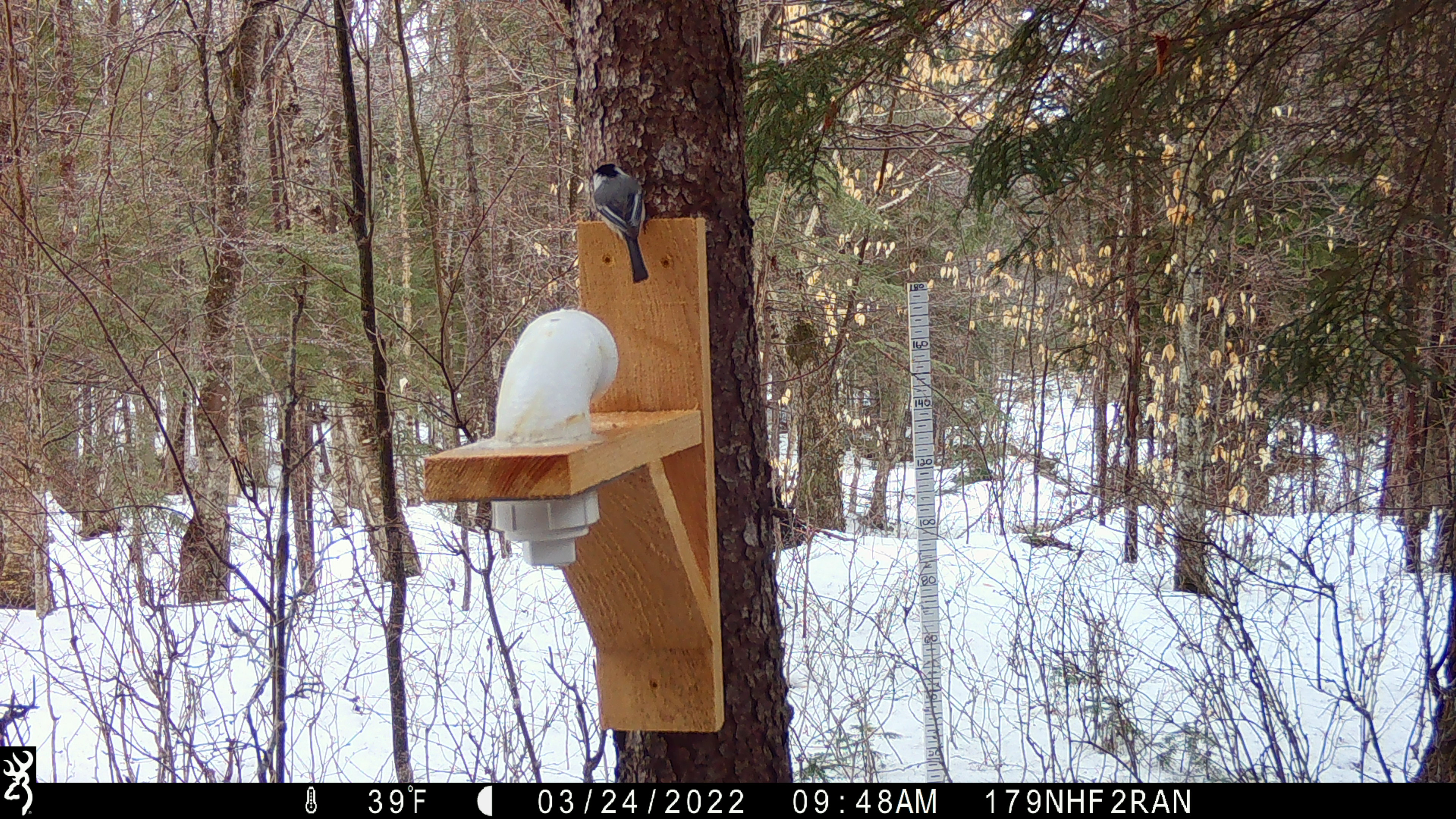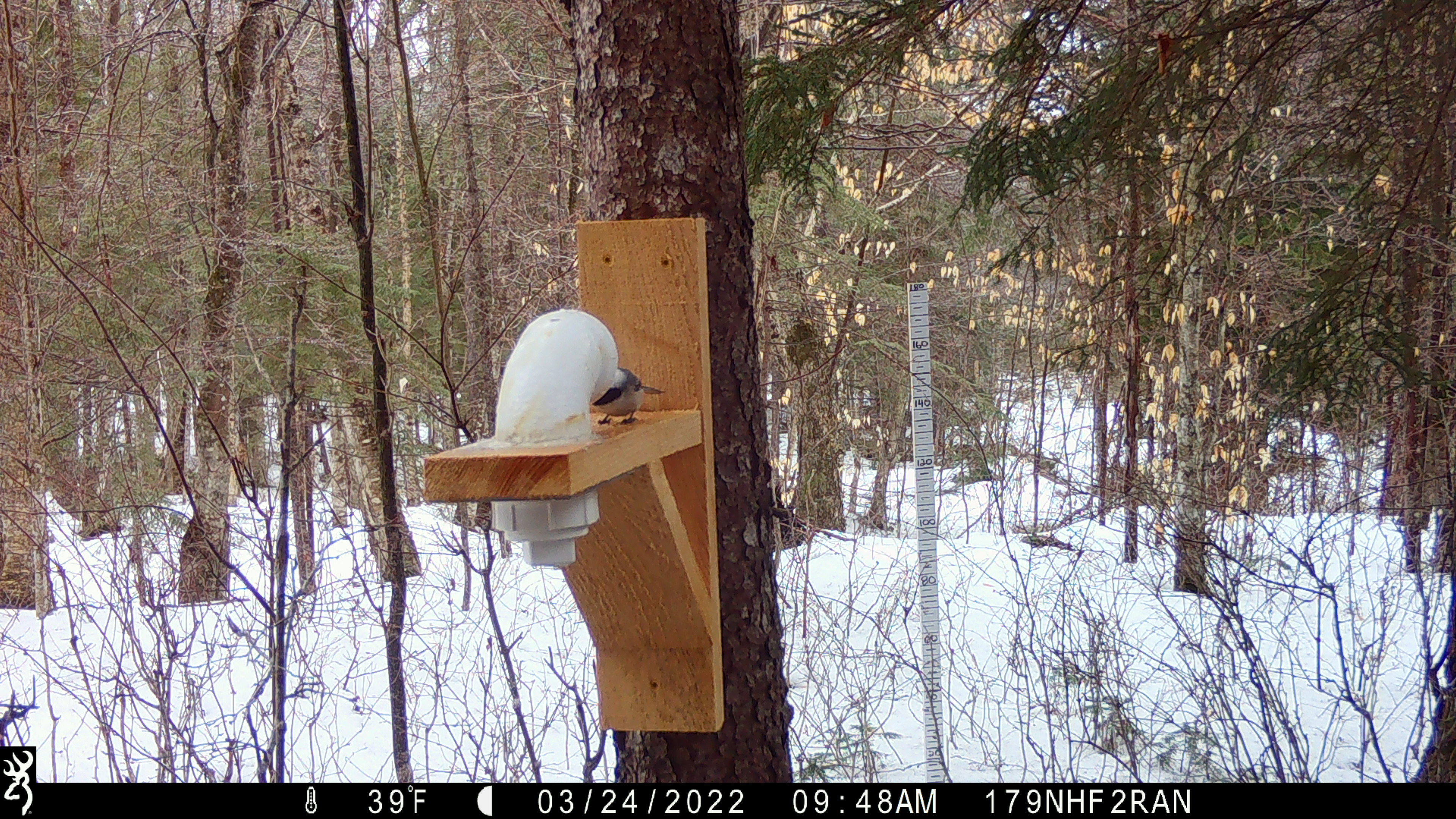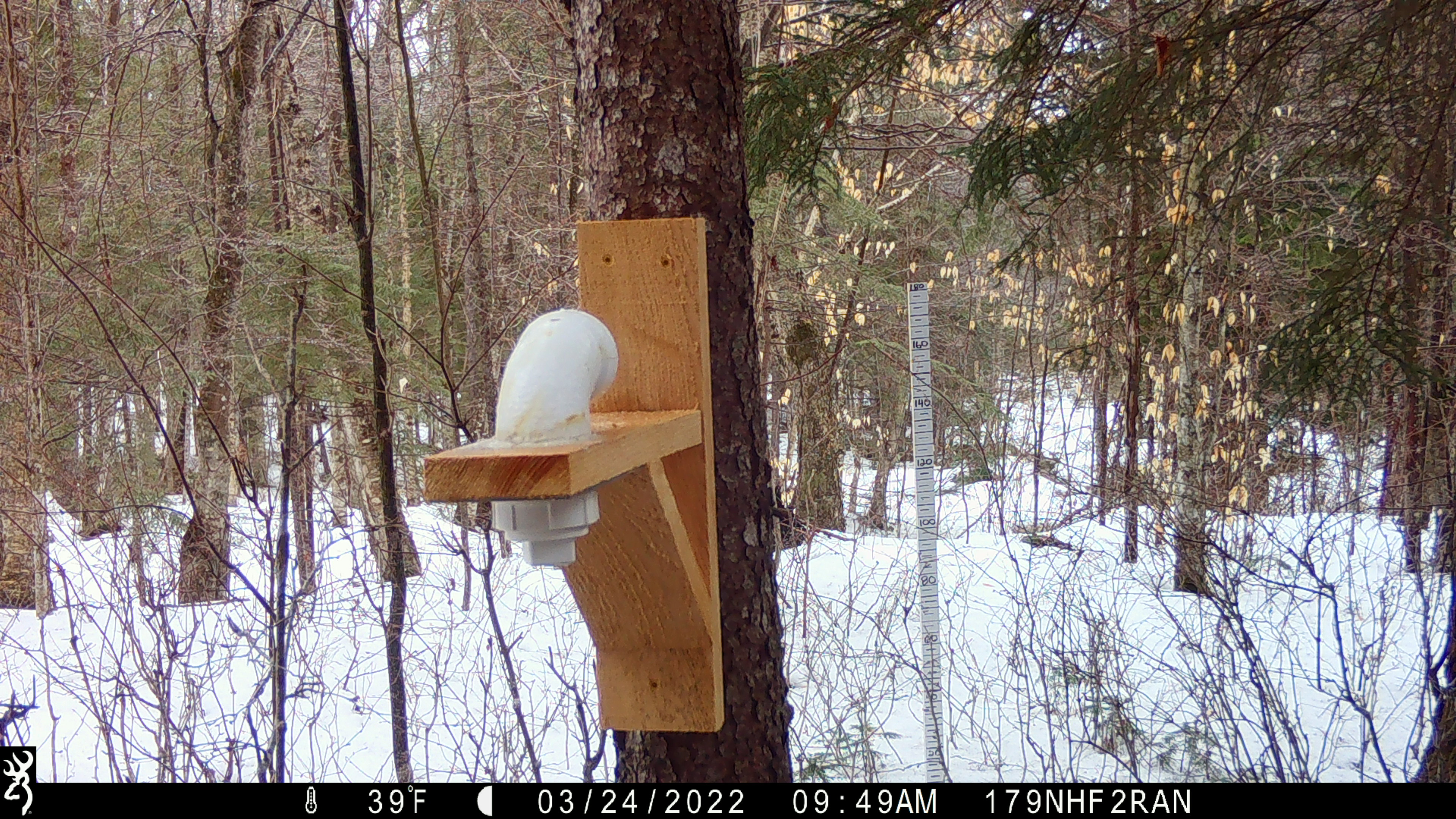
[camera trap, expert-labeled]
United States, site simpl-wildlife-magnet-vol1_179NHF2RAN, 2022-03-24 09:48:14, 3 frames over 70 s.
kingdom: Animalia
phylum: Chordata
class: Aves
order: Passeriformes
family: Paridae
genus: Poecile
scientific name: Poecile atricapillus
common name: black-capped chickadee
Black-capped chickadee (Poecile atricapillus).